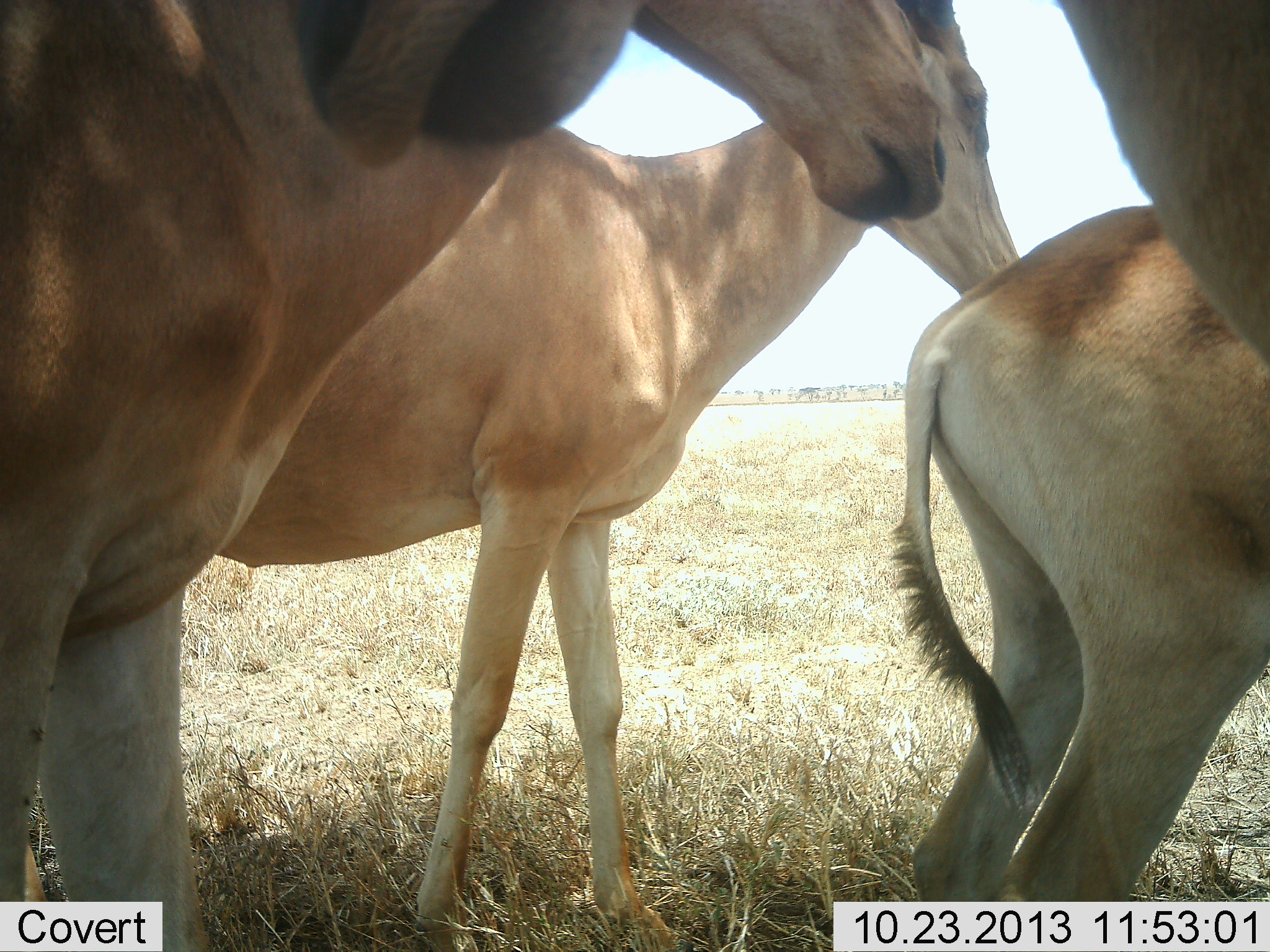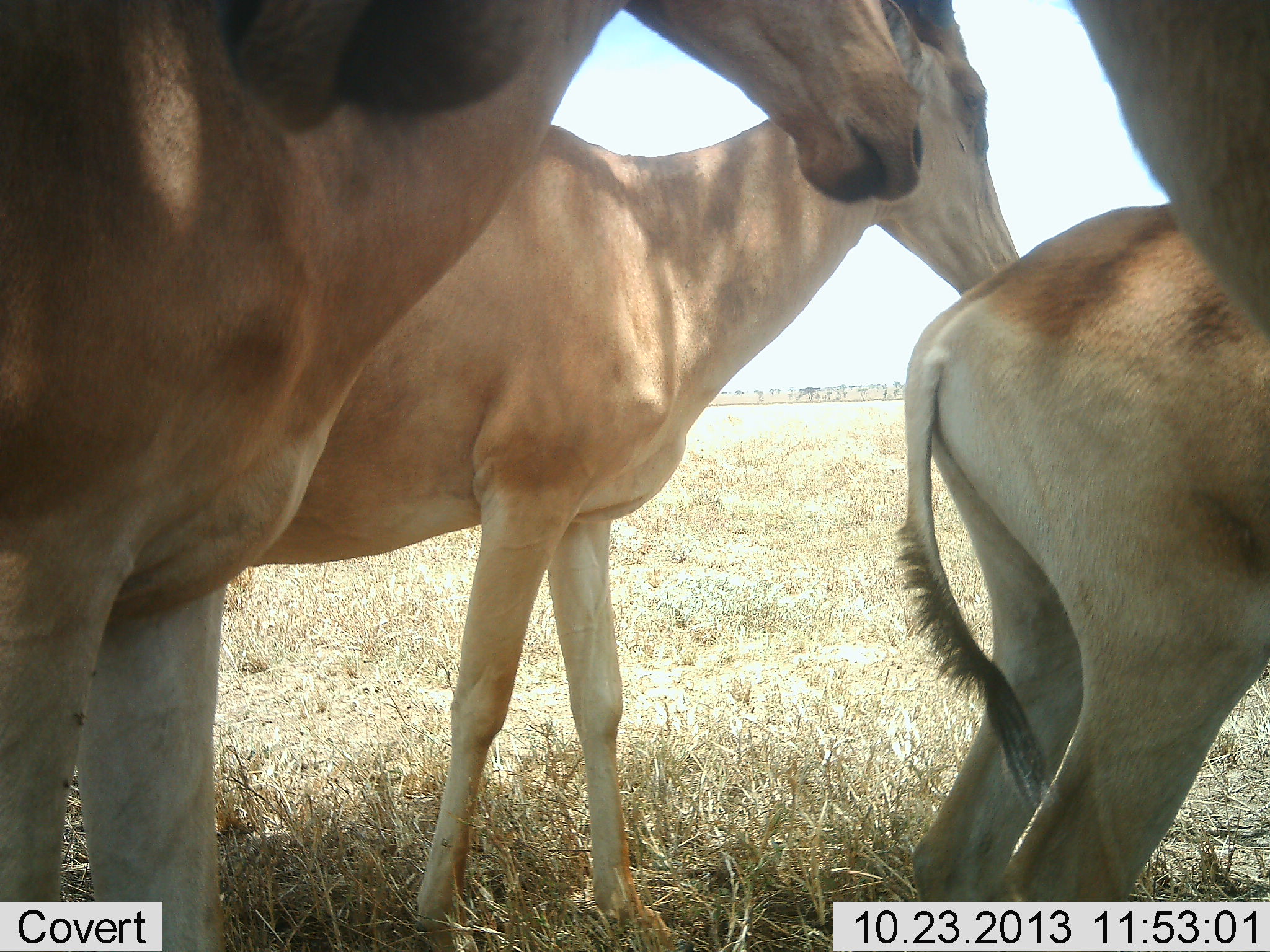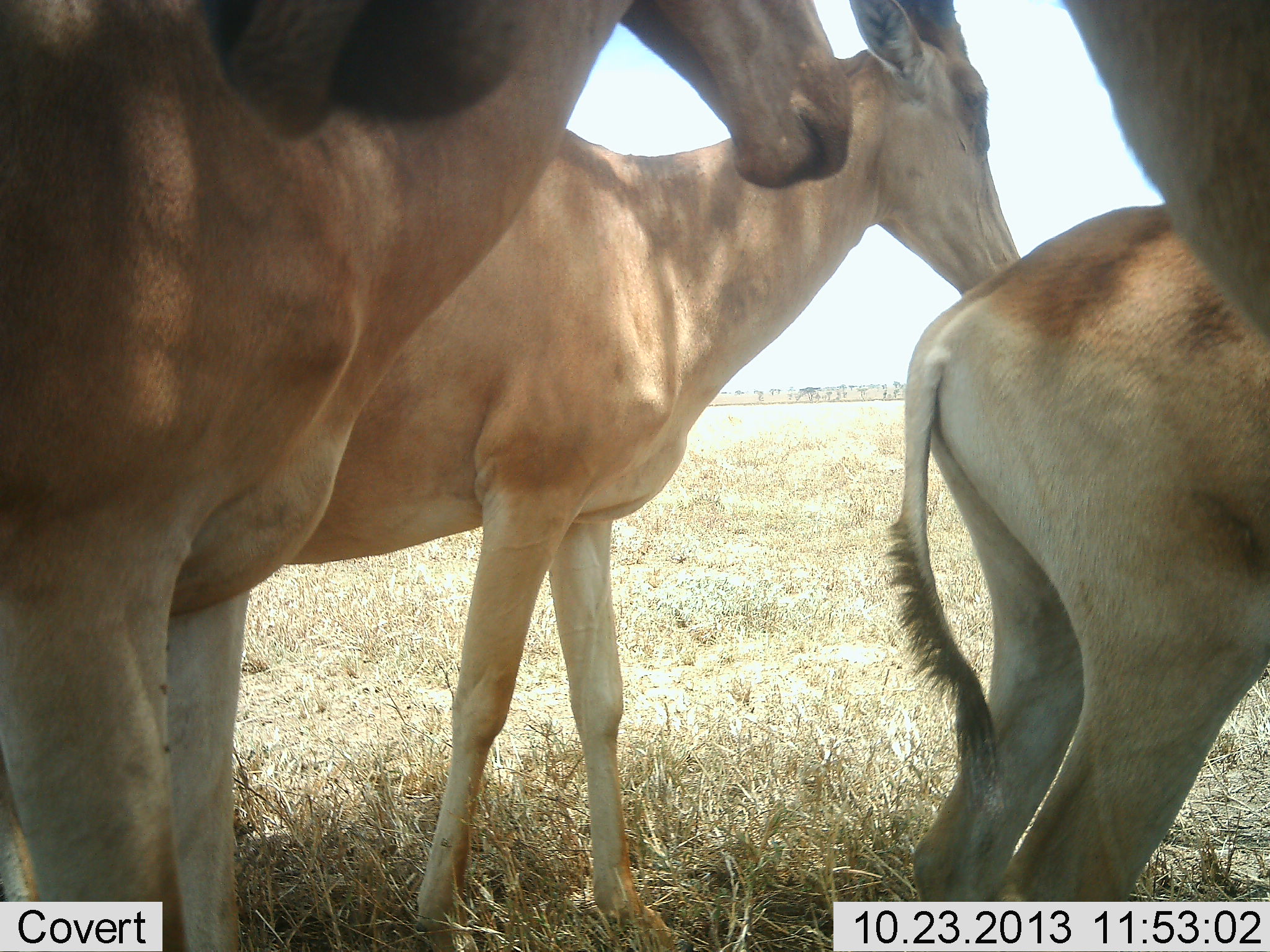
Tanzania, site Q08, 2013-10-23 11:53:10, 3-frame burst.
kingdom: Animalia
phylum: Chordata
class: Mammalia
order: Artiodactyla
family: Bovidae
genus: Alcelaphus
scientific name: Alcelaphus buselaphus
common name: hartebeest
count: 4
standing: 90%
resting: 0%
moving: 10%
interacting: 0%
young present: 10%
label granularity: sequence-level